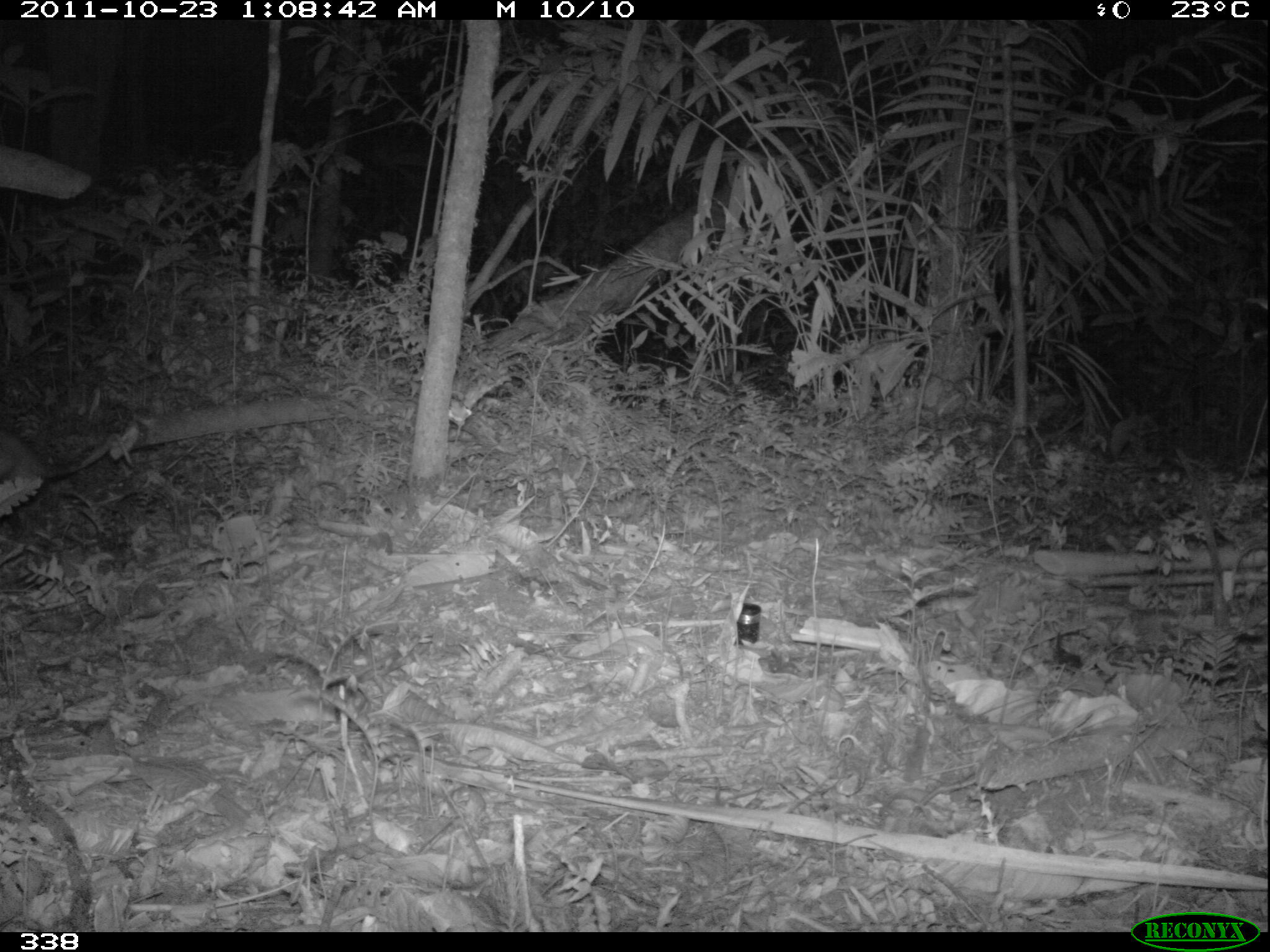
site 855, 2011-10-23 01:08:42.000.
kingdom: Animalia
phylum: Chordata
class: Mammalia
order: Didelphimorphia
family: Didelphidae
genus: Didelphis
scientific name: Didelphis marsupialis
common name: southern opossum